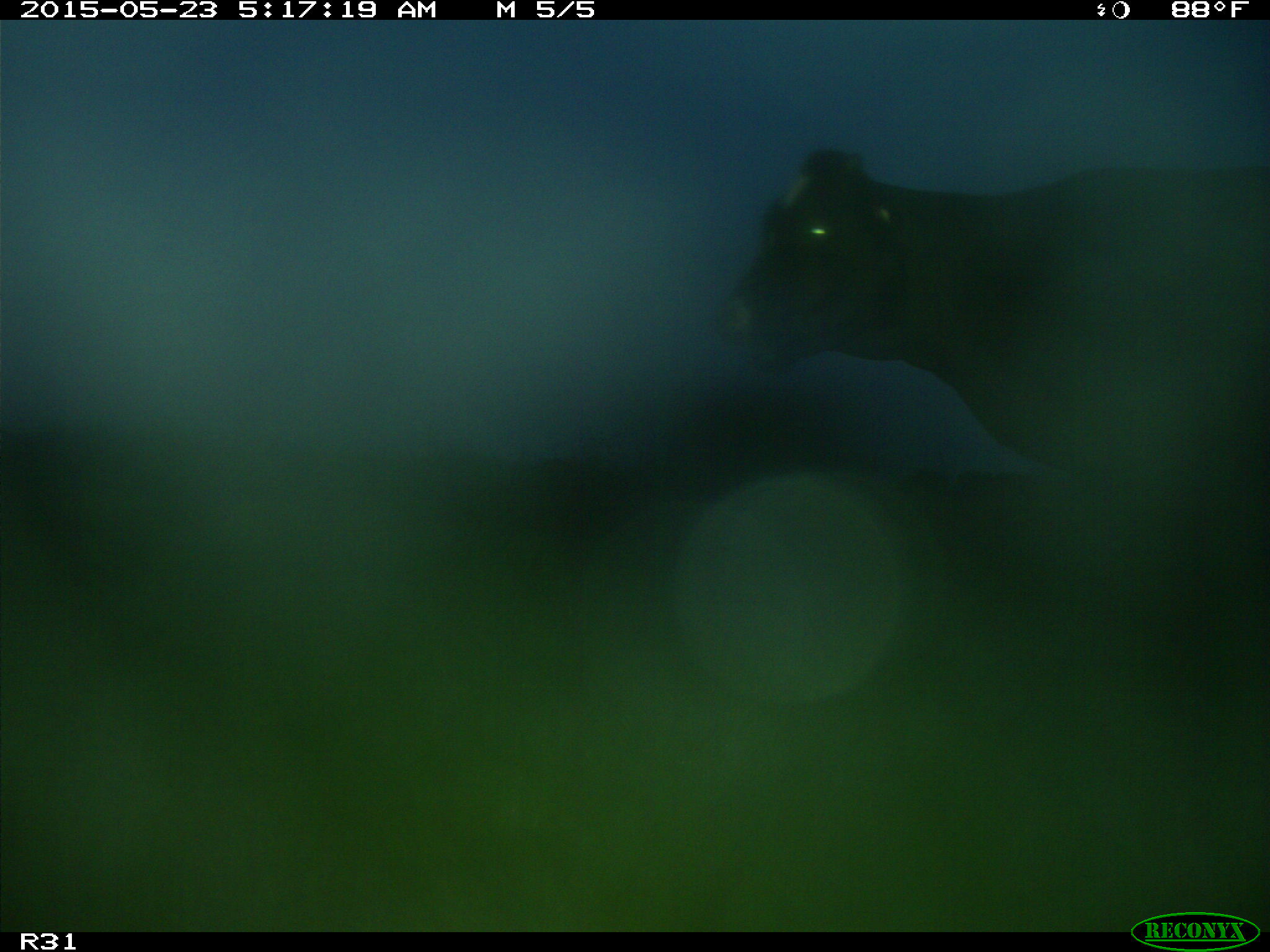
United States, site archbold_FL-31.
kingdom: Animalia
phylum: Chordata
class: Mammalia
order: Artiodactyla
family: Bovidae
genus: Bos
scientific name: Bos taurus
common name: domestic cow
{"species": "Bos taurus (domestic cow)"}